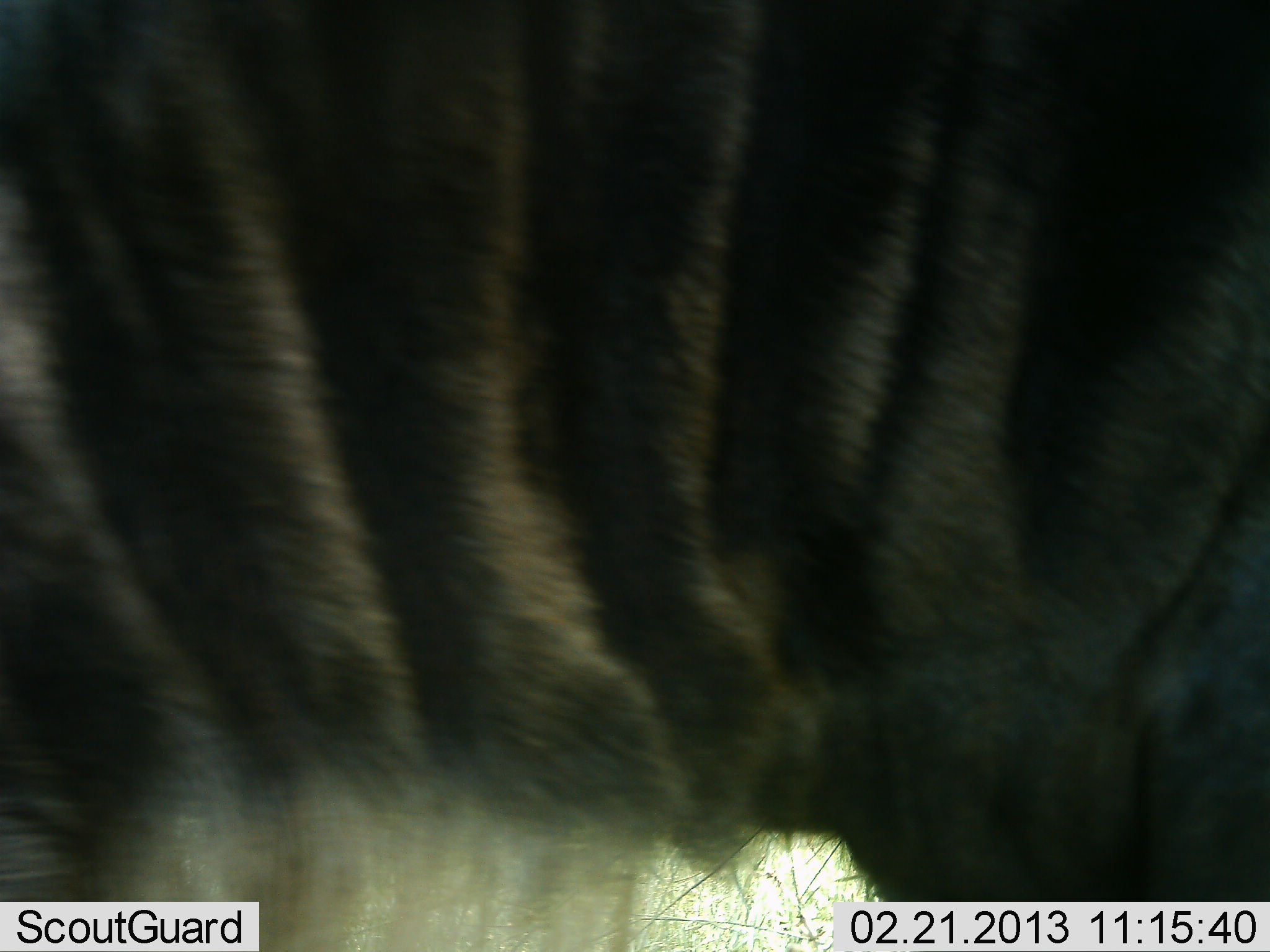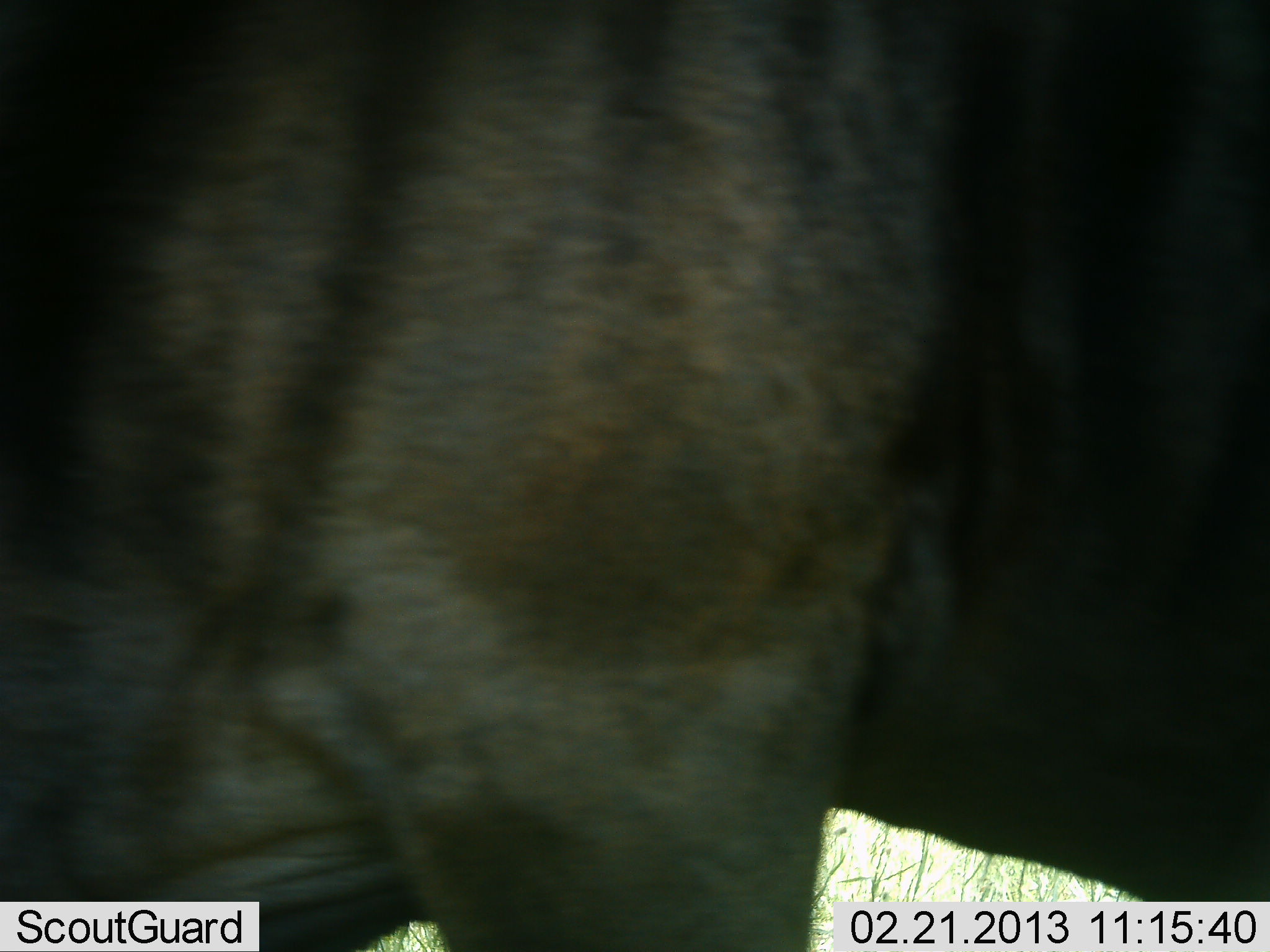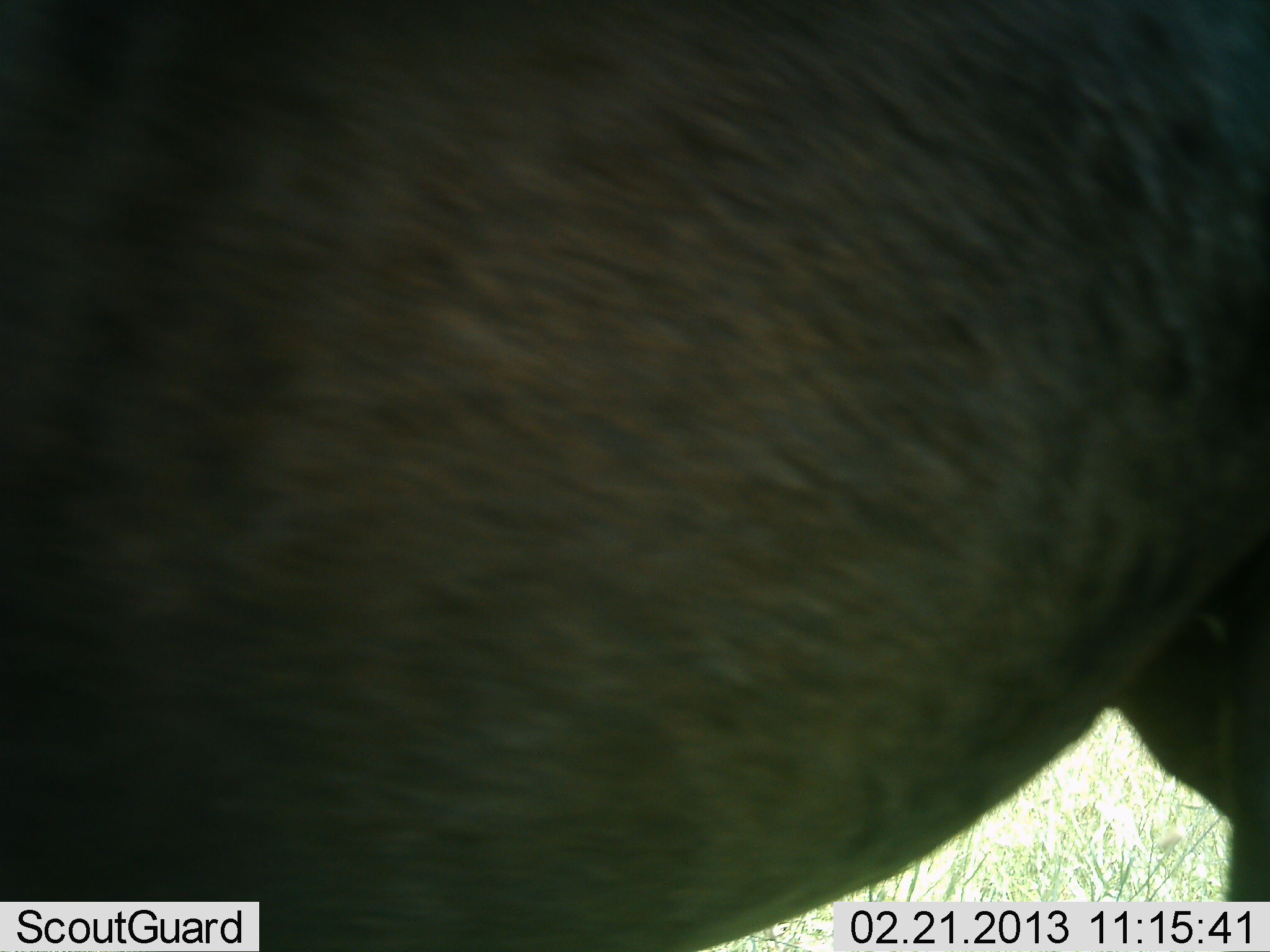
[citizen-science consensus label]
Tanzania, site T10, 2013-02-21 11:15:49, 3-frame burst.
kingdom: Animalia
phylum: Chordata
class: Mammalia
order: Artiodactyla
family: Bovidae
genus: Connochaetes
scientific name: Connochaetes taurinus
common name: blue wildebeest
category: wildebeest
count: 1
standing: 53%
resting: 0%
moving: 53%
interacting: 0%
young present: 0%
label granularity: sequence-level